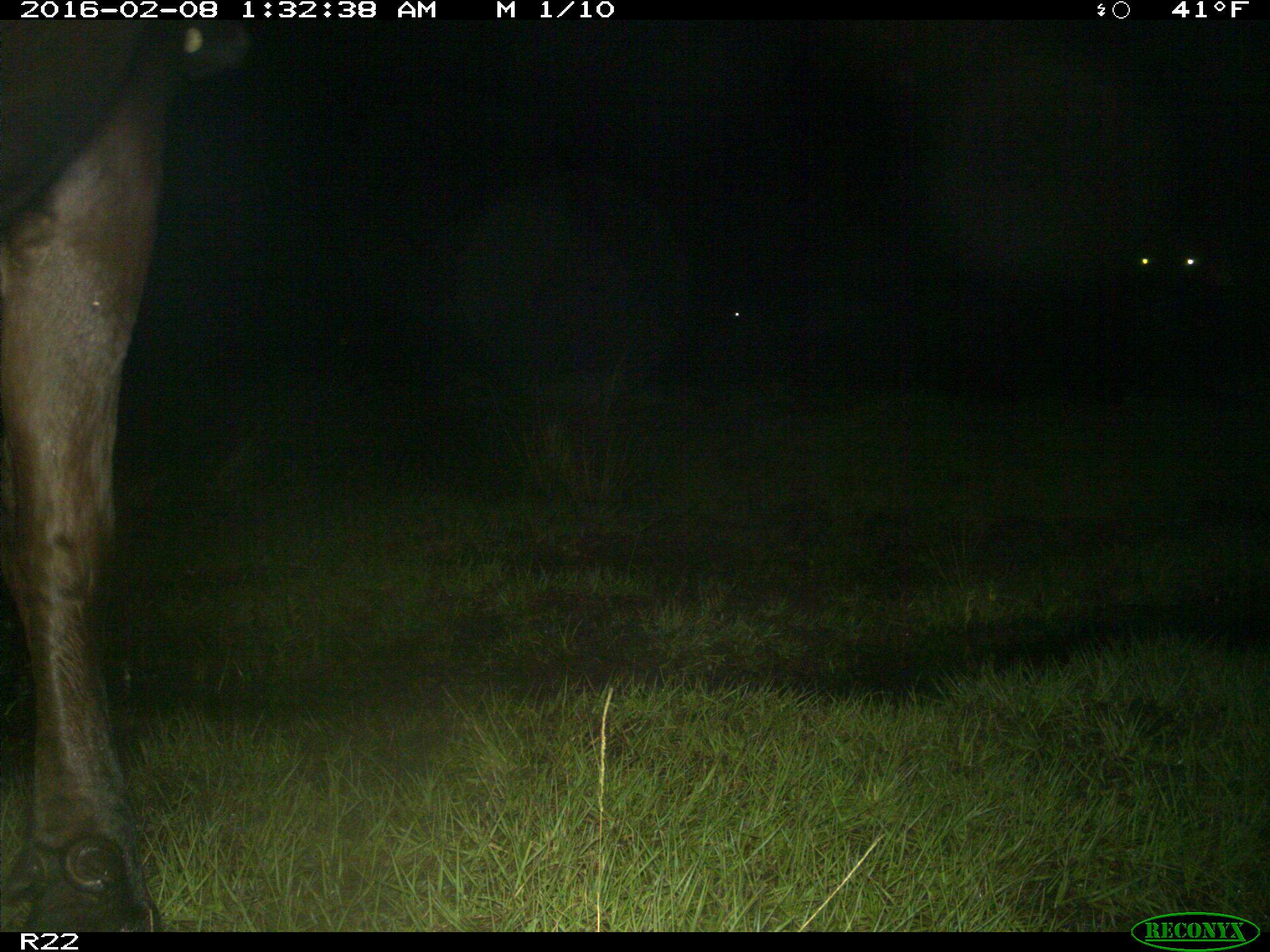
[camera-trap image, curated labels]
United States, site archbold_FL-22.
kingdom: Animalia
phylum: Chordata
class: Mammalia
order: Artiodactyla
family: Bovidae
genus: Bos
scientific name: Bos taurus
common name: domestic cow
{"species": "Bos taurus (domestic cow)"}